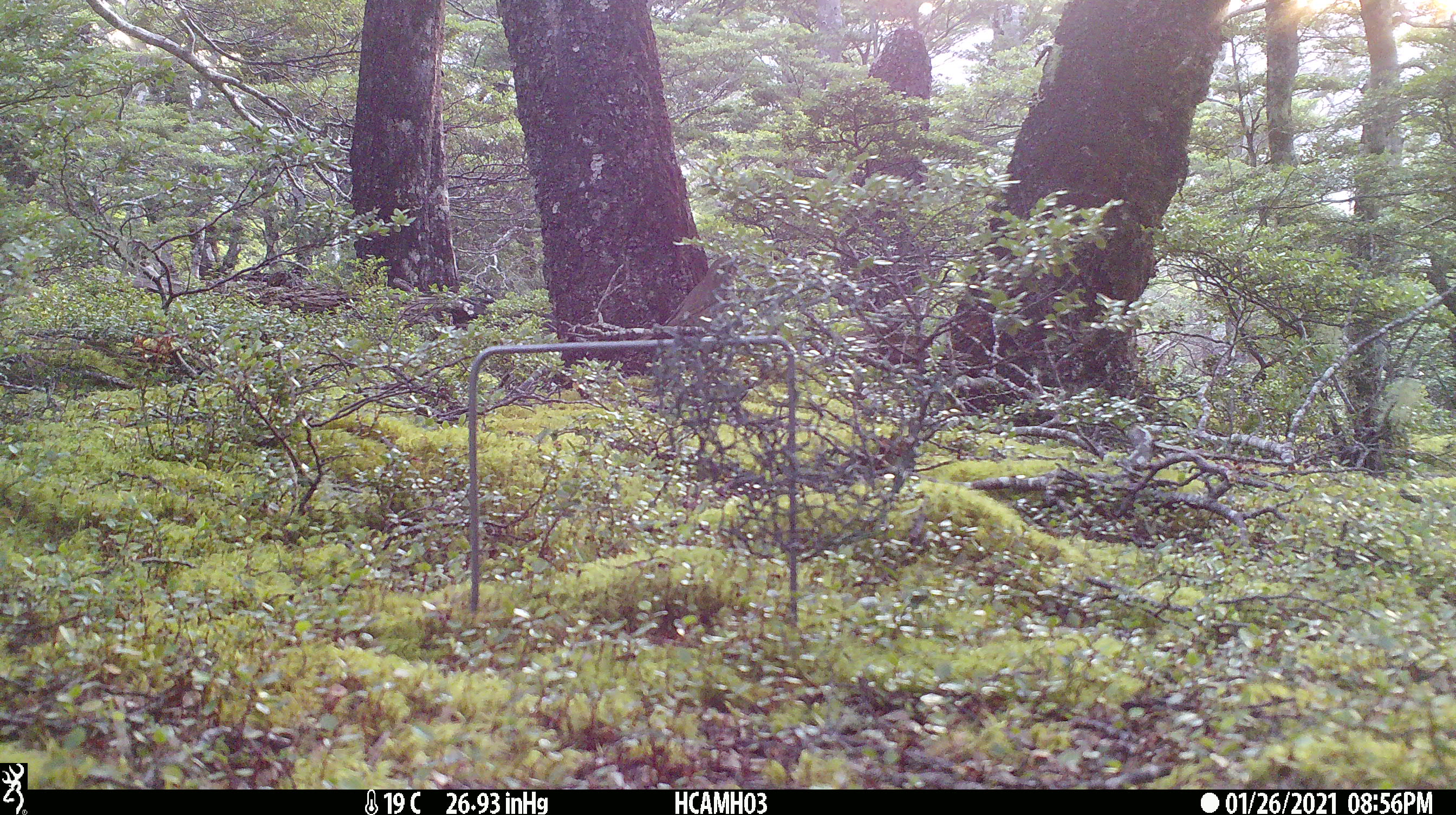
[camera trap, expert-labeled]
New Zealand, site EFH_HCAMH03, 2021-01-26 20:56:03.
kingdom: Animalia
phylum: Chordata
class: Aves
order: Passeriformes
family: Turdidae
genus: Turdus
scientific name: Turdus philomelos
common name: song thrush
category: thrush